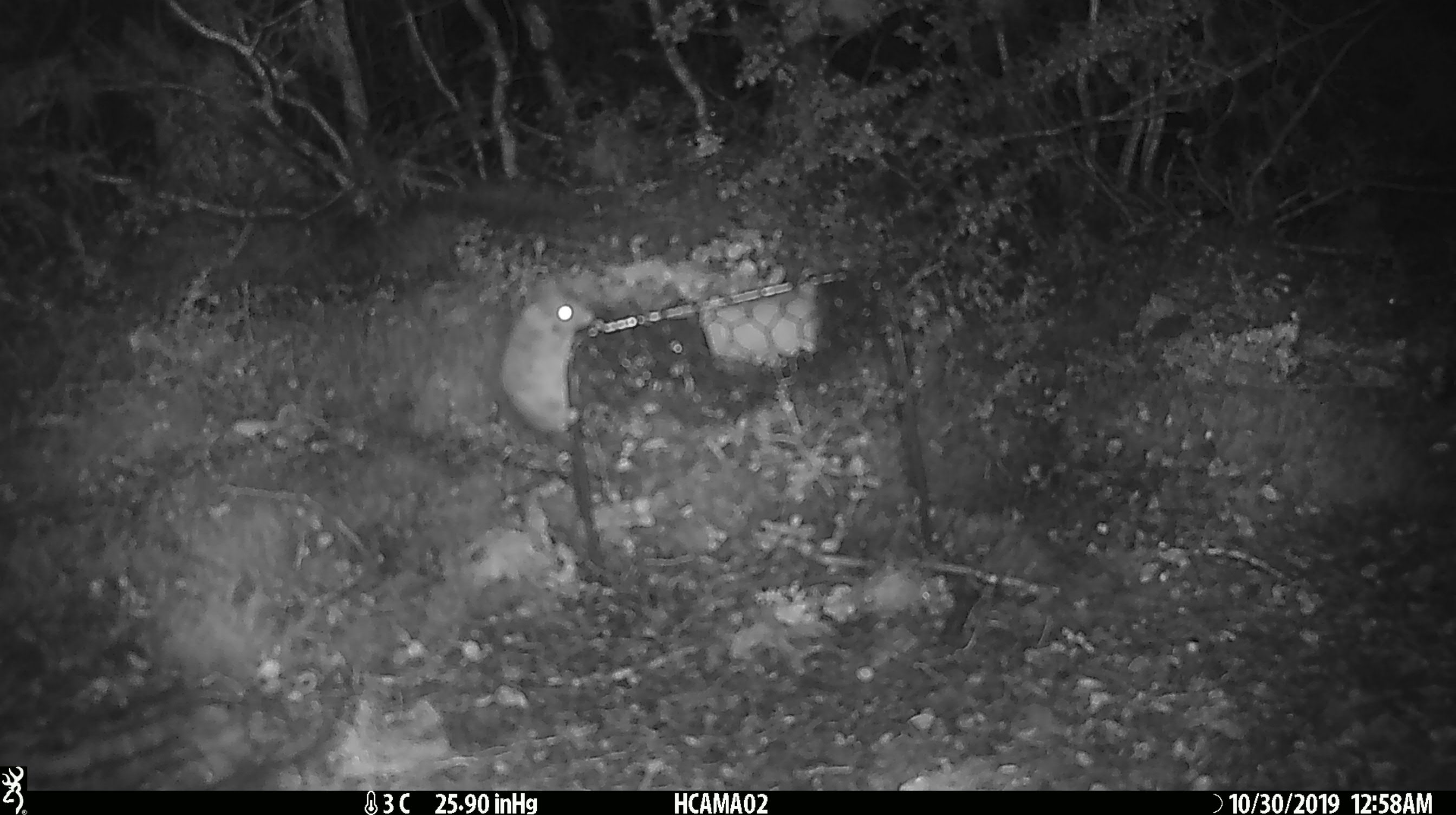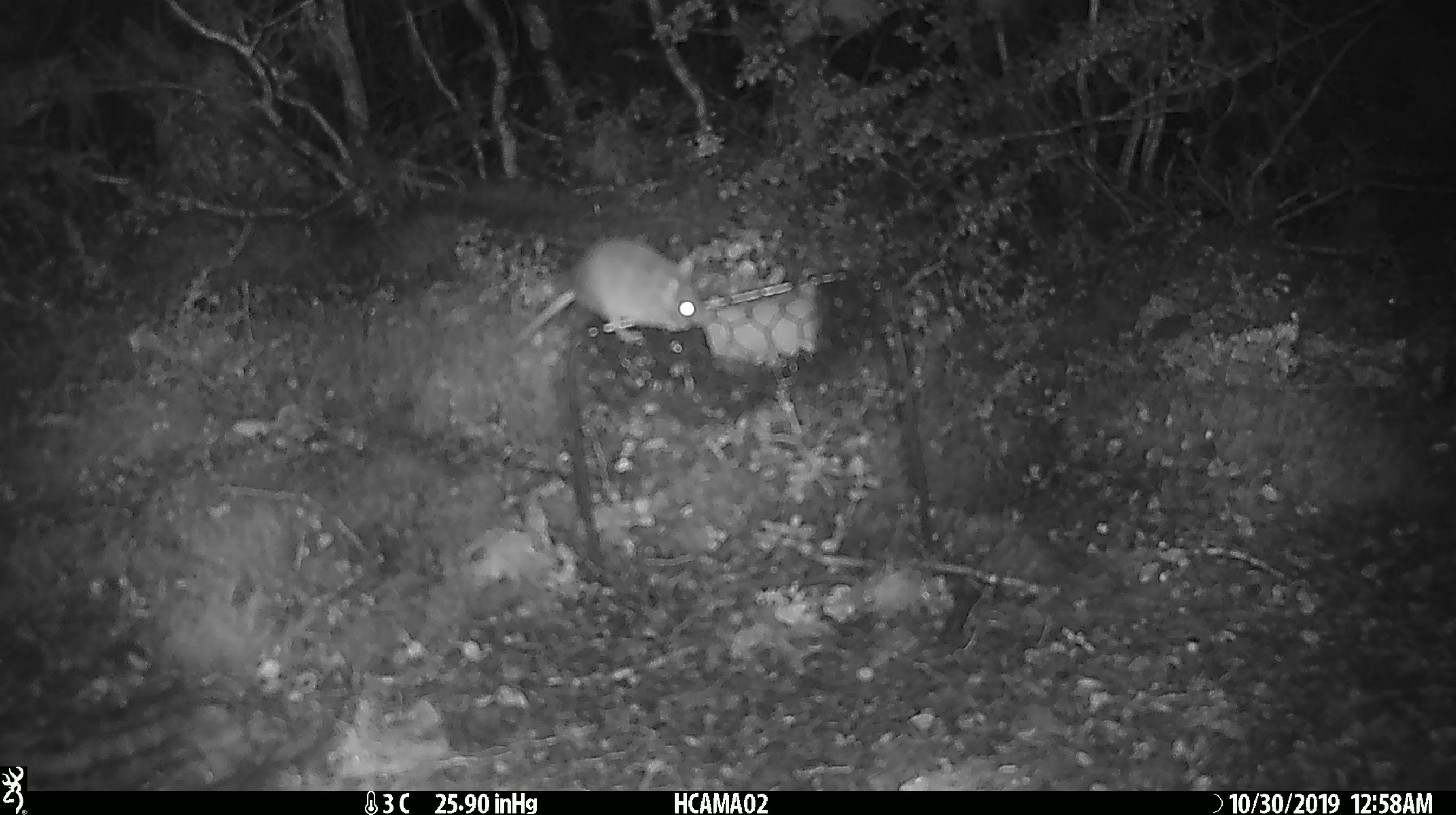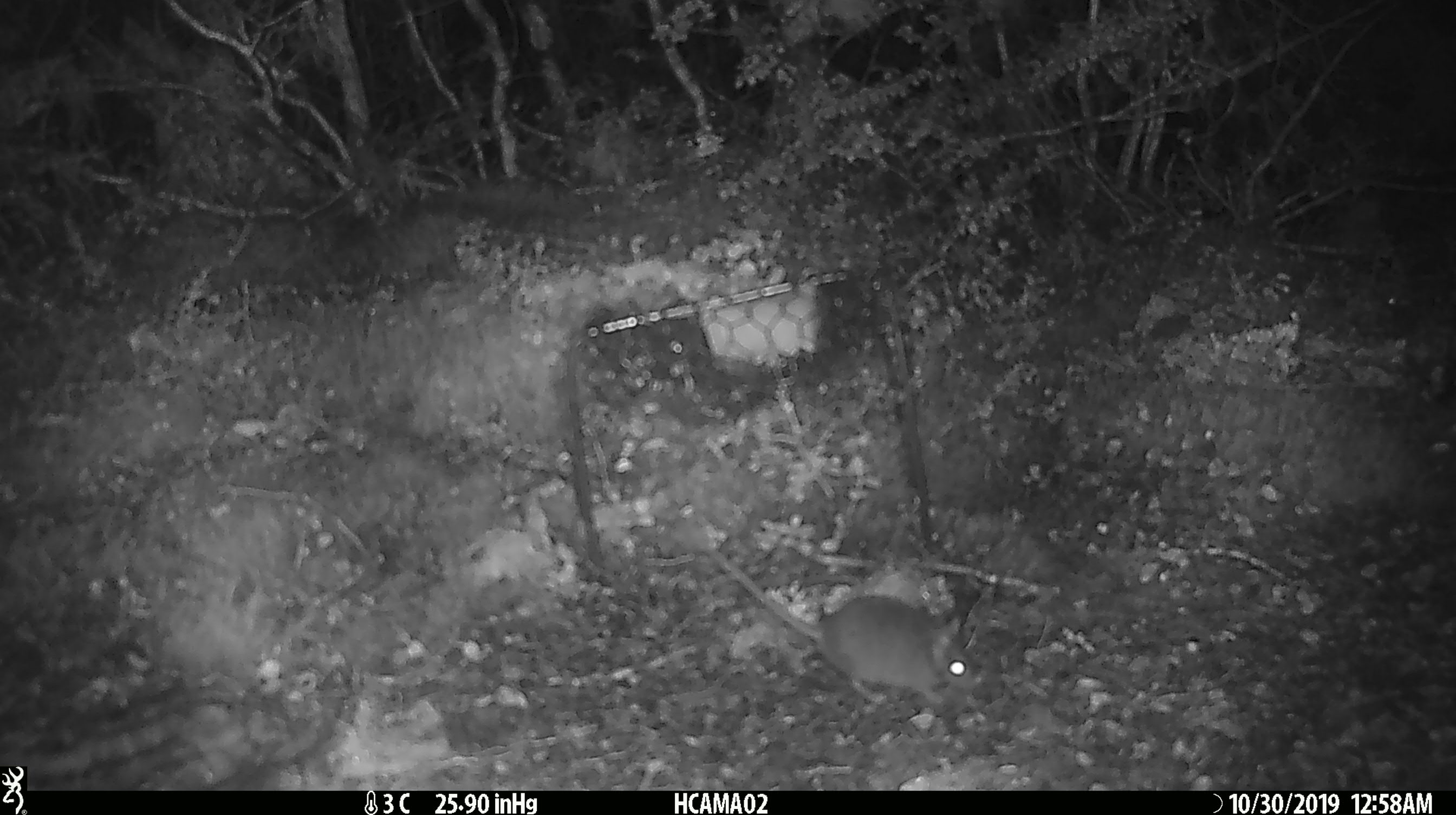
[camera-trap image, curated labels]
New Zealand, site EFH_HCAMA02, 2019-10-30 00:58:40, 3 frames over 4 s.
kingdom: Animalia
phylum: Chordata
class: Mammalia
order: Rodentia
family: Muridae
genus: Mus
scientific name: Mus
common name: mouse